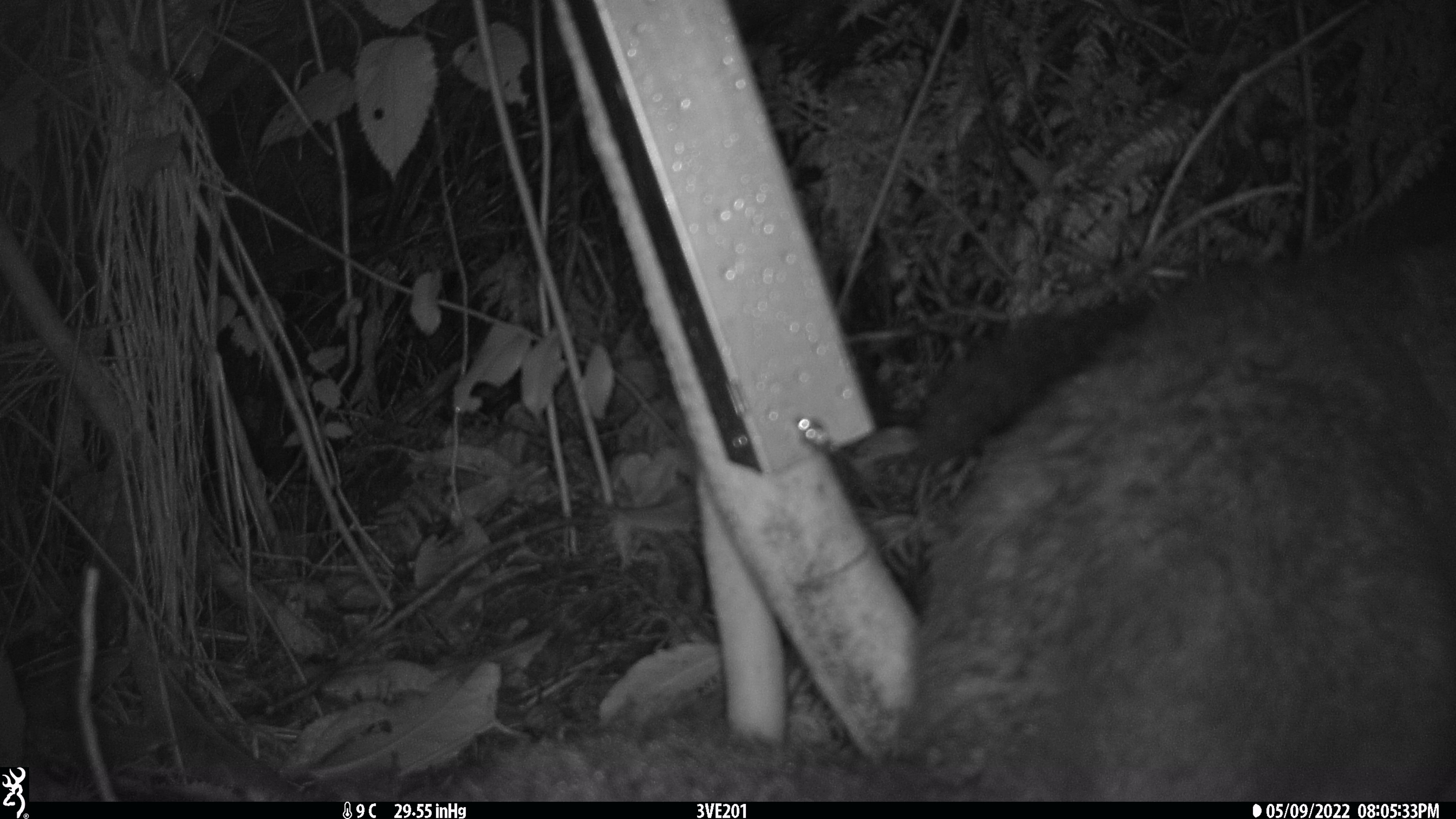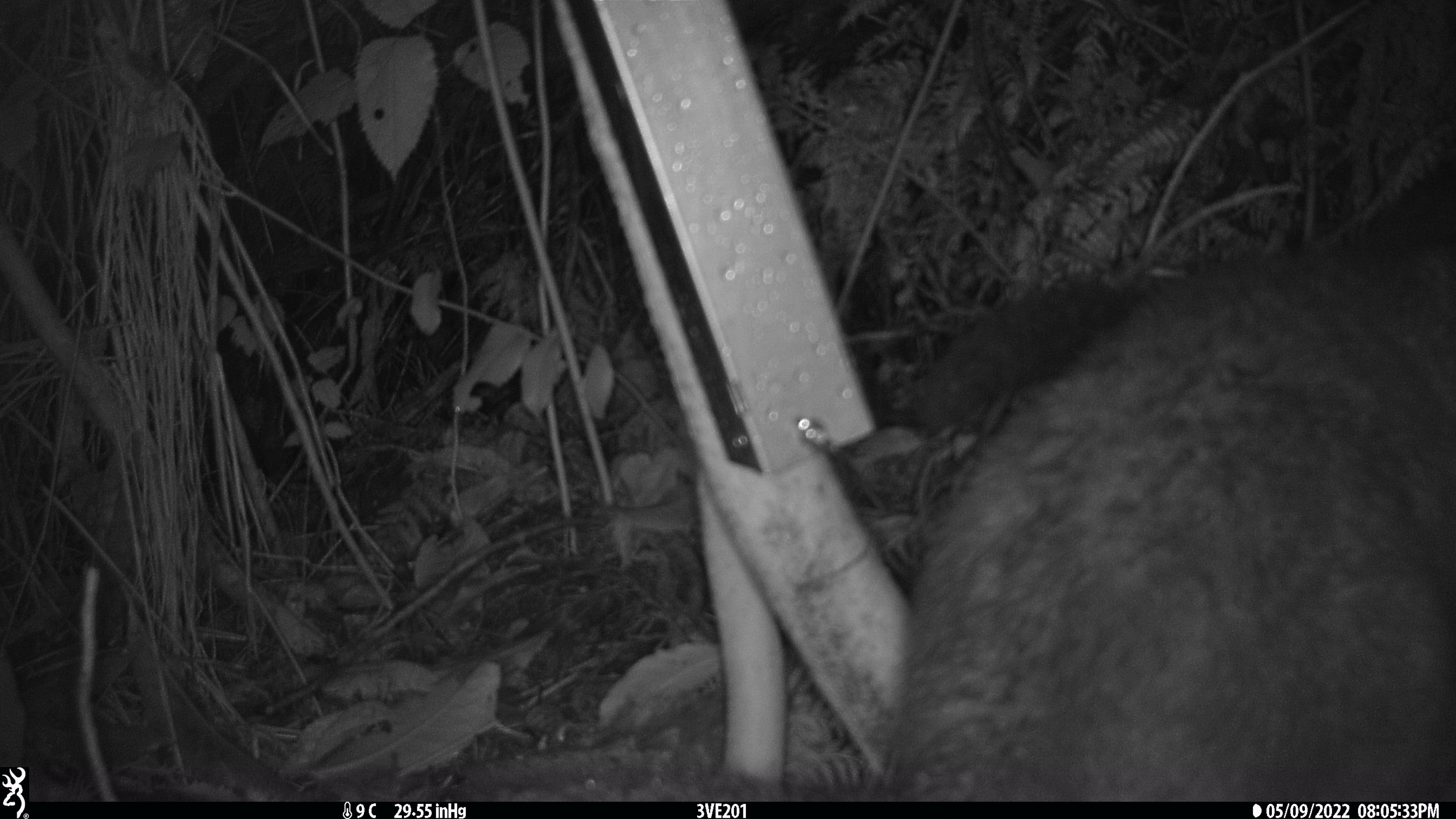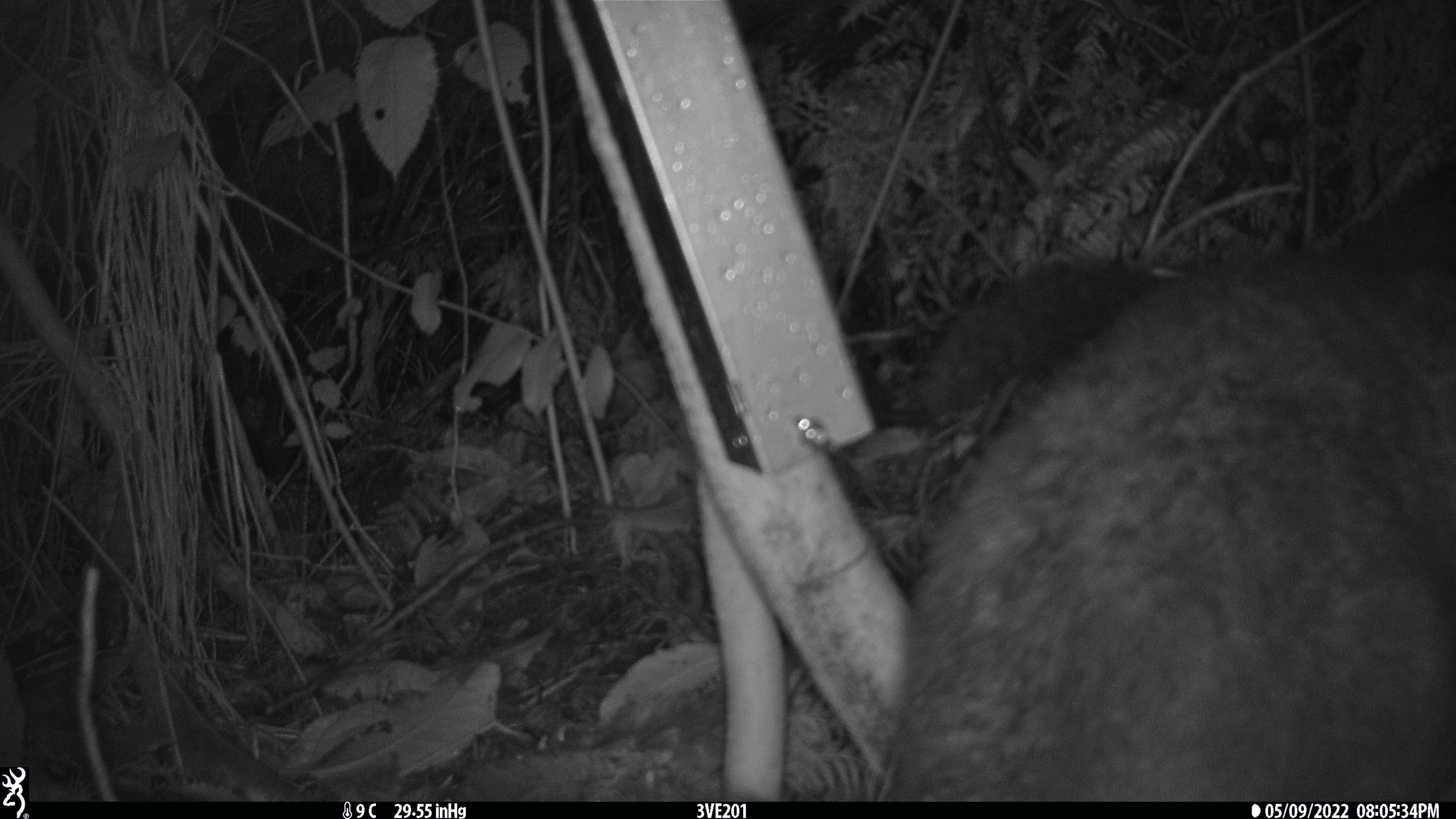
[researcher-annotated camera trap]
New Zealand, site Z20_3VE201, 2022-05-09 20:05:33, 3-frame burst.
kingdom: Animalia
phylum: Chordata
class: Mammalia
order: Diprotodontia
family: Phalangeridae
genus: Trichosurus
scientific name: Trichosurus vulpecula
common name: common brushtail possum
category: possum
Possum (common brushtail possum) (Trichosurus vulpecula).